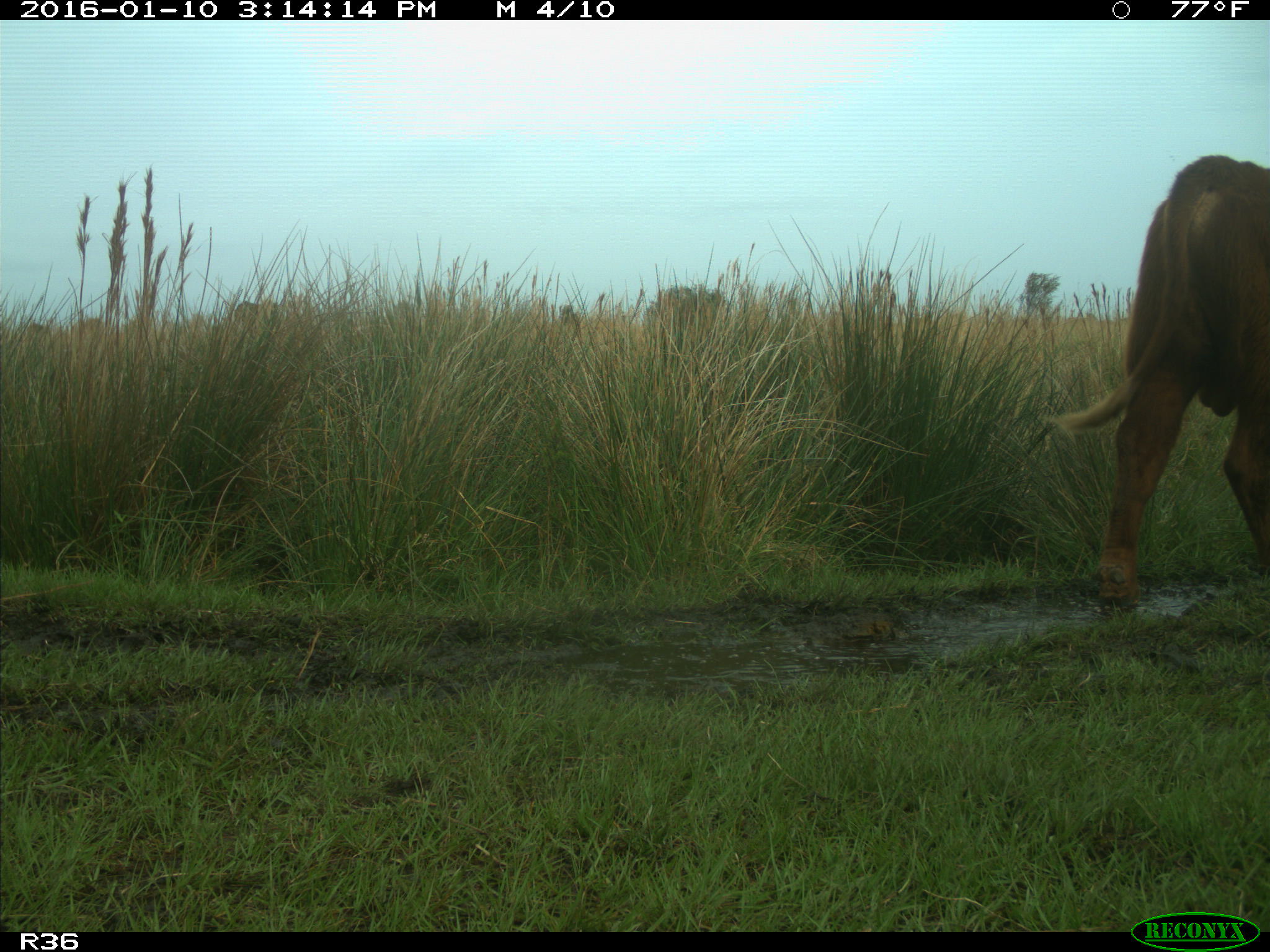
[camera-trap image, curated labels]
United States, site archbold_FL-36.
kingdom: Animalia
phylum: Chordata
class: Mammalia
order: Artiodactyla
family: Bovidae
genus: Bos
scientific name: Bos taurus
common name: domestic cow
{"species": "Bos taurus (domestic cow)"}